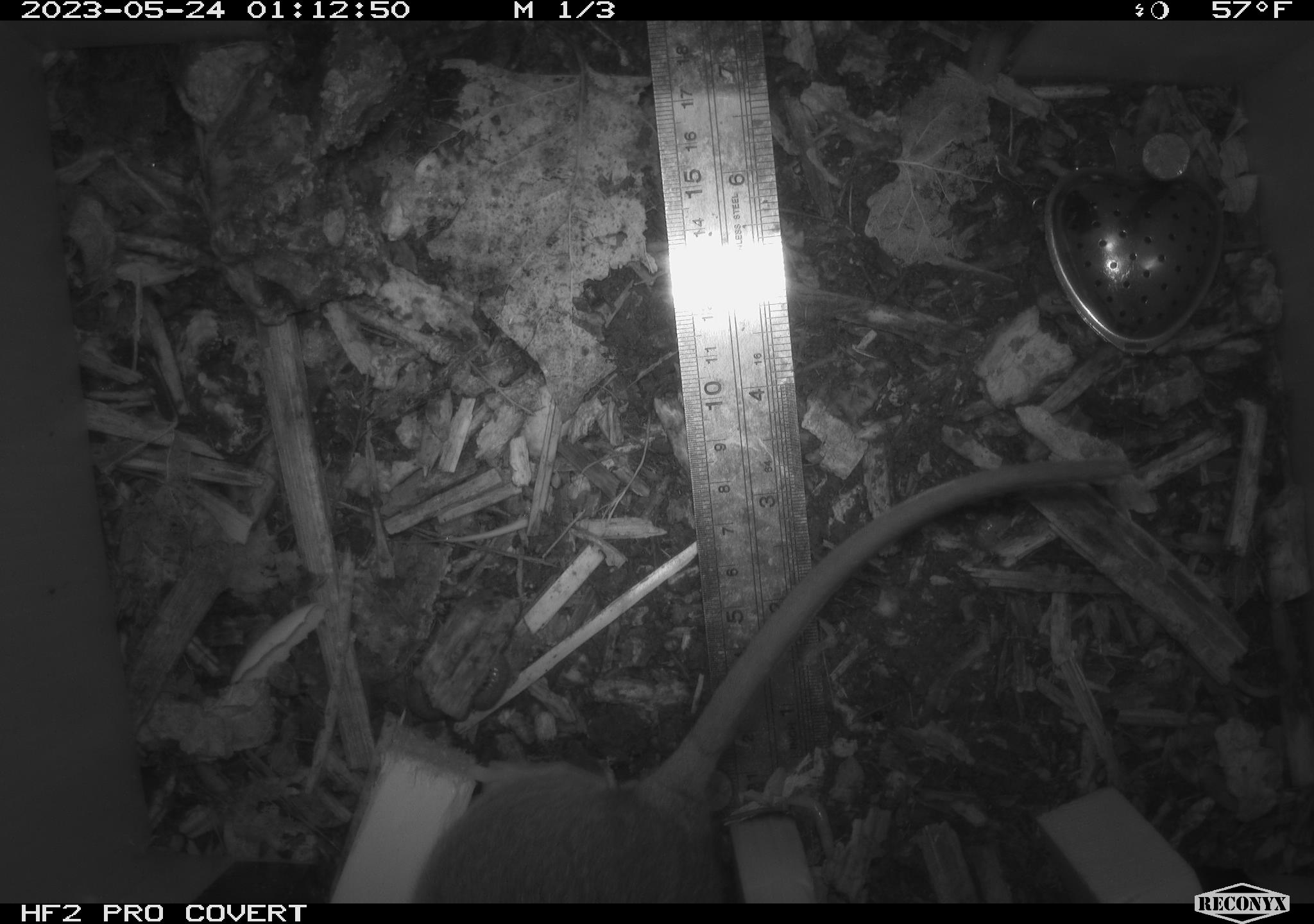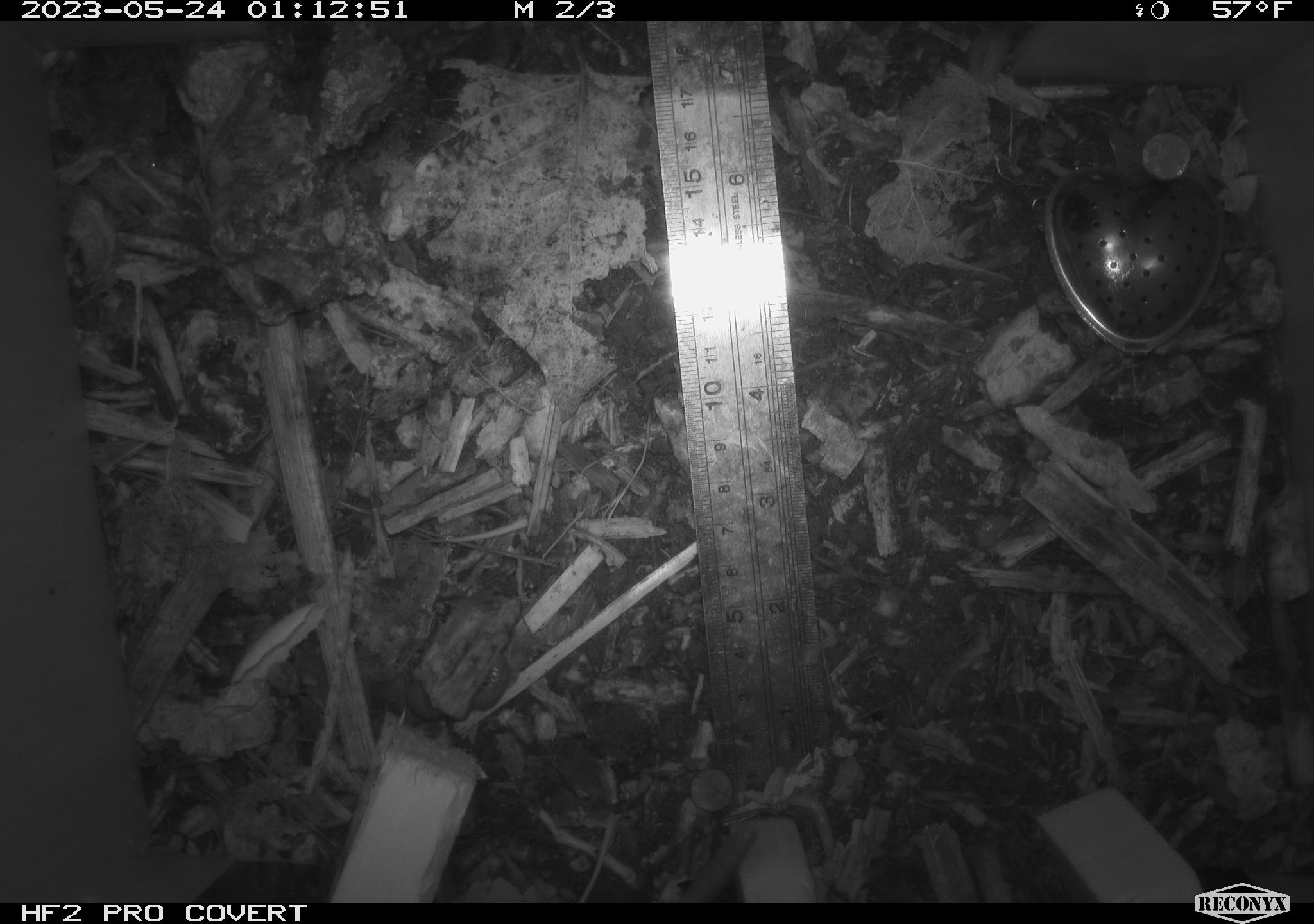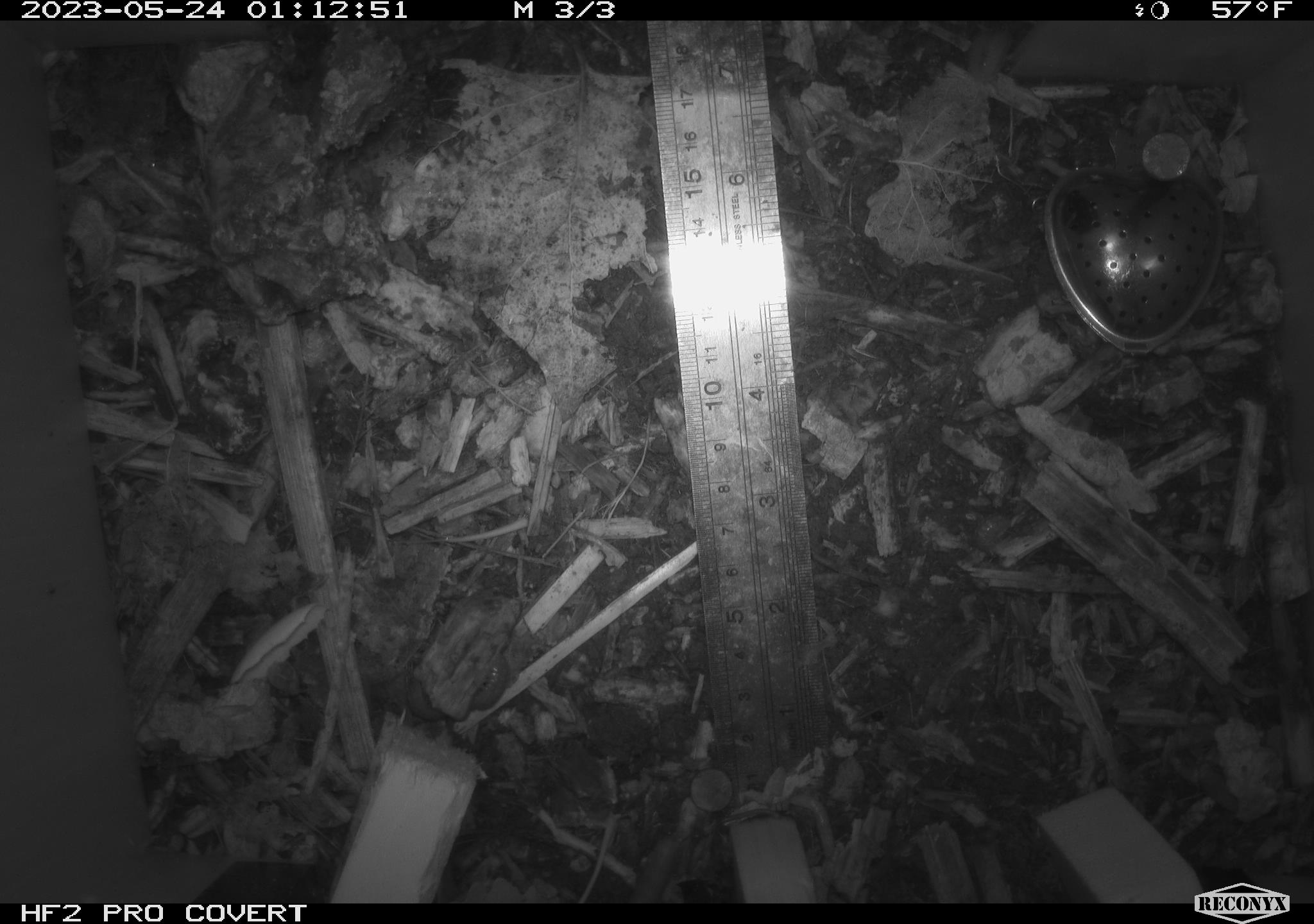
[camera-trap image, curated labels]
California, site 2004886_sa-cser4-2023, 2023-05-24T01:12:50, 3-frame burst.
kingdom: Animalia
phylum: Chordata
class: Mammalia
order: Rodentia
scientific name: Rodentia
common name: woodrat or rat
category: woodrat or rat species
Woodrat or rat species (woodrat or rat) (Rodentia).